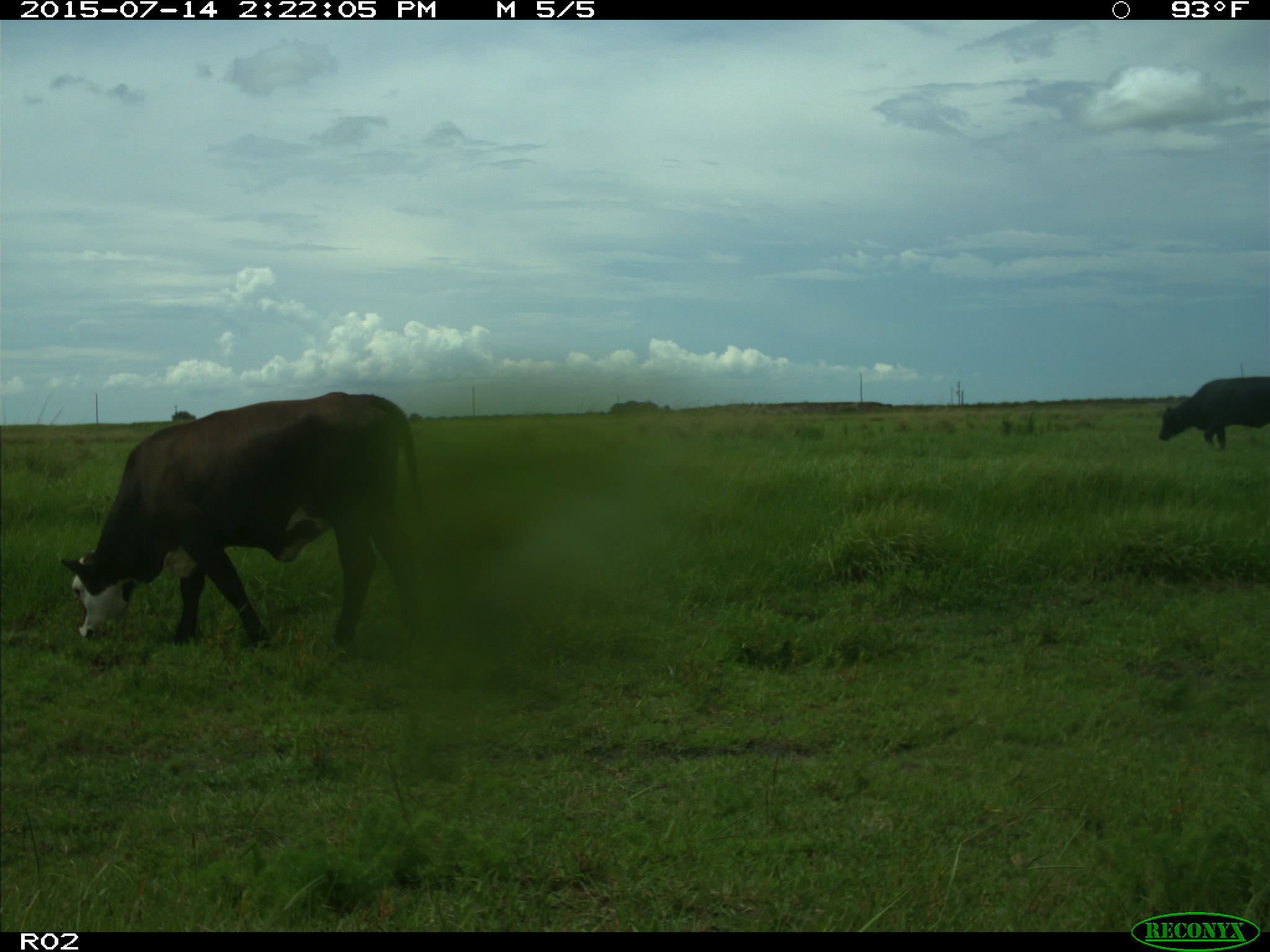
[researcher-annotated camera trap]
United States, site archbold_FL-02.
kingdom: Animalia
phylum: Chordata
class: Mammalia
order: Artiodactyla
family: Bovidae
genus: Bos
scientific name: Bos taurus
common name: domestic cow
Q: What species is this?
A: Bos taurus (domestic cow).